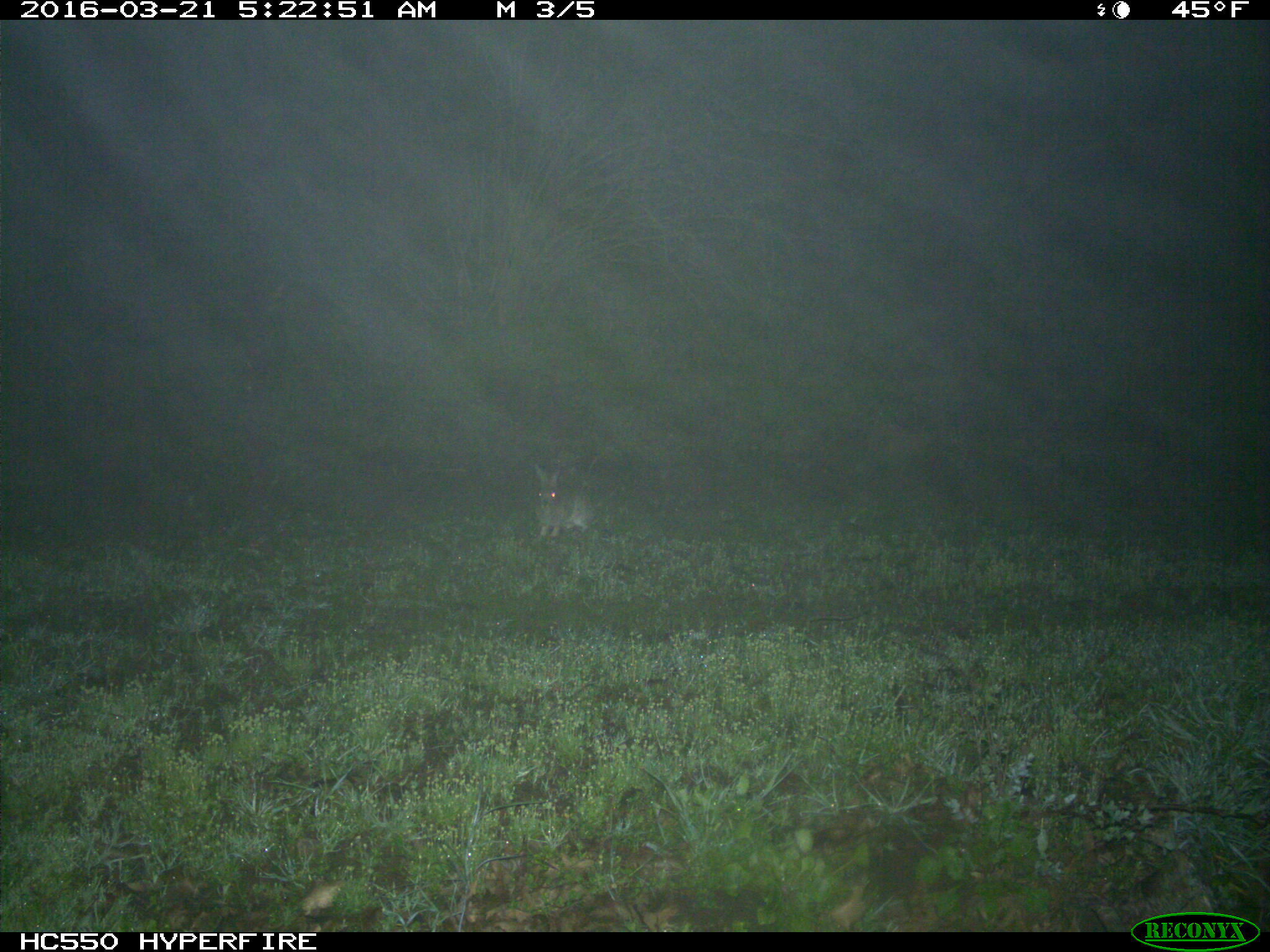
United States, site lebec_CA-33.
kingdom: Animalia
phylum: Chordata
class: Mammalia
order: Lagomorpha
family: Leporidae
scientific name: Leporidae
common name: rabbits and hares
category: unidentified rabbit